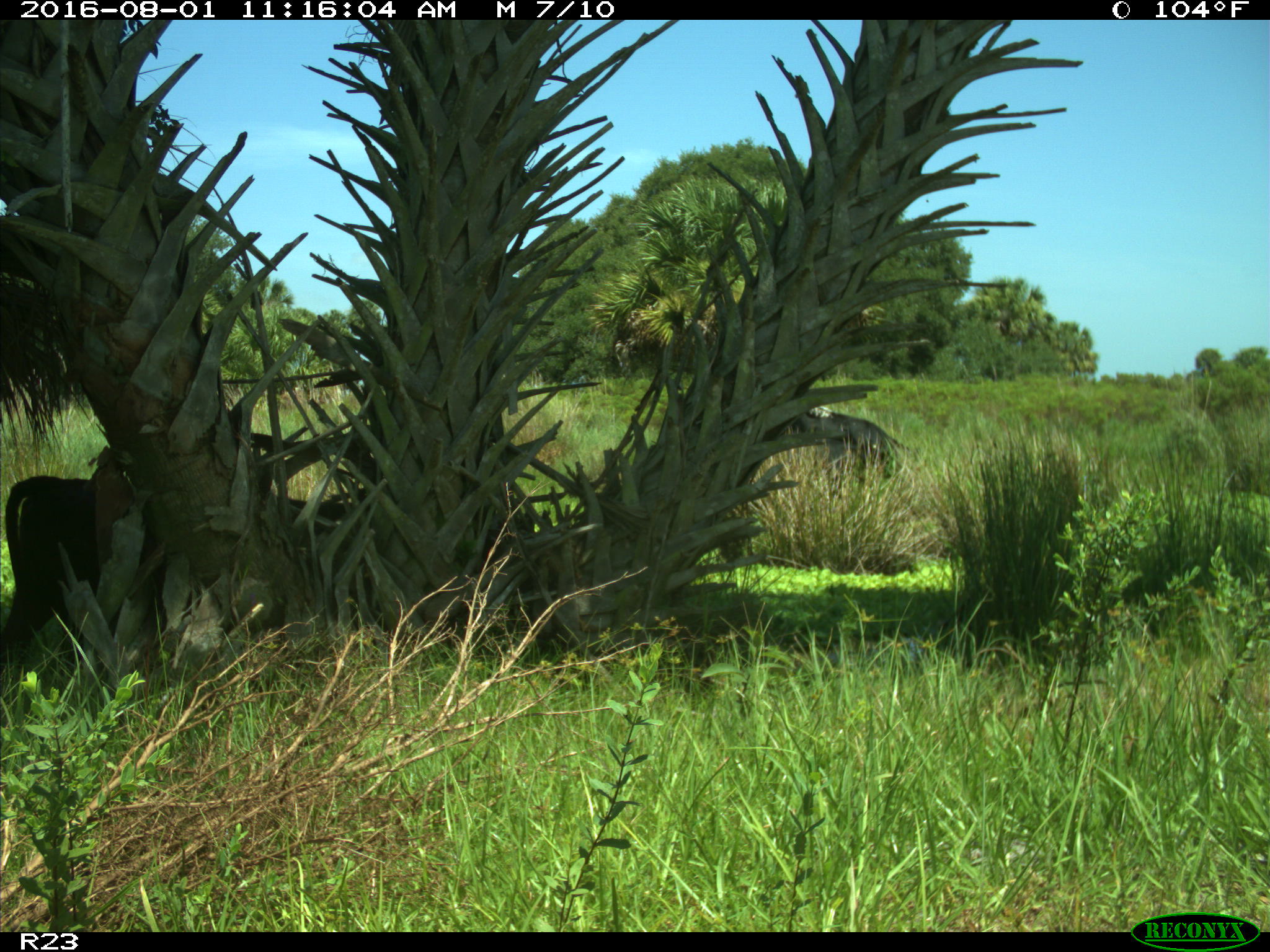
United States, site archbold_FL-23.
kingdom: Animalia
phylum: Chordata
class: Mammalia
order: Artiodactyla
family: Bovidae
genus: Bos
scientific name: Bos taurus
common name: domestic cow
Bos taurus (domestic cow).